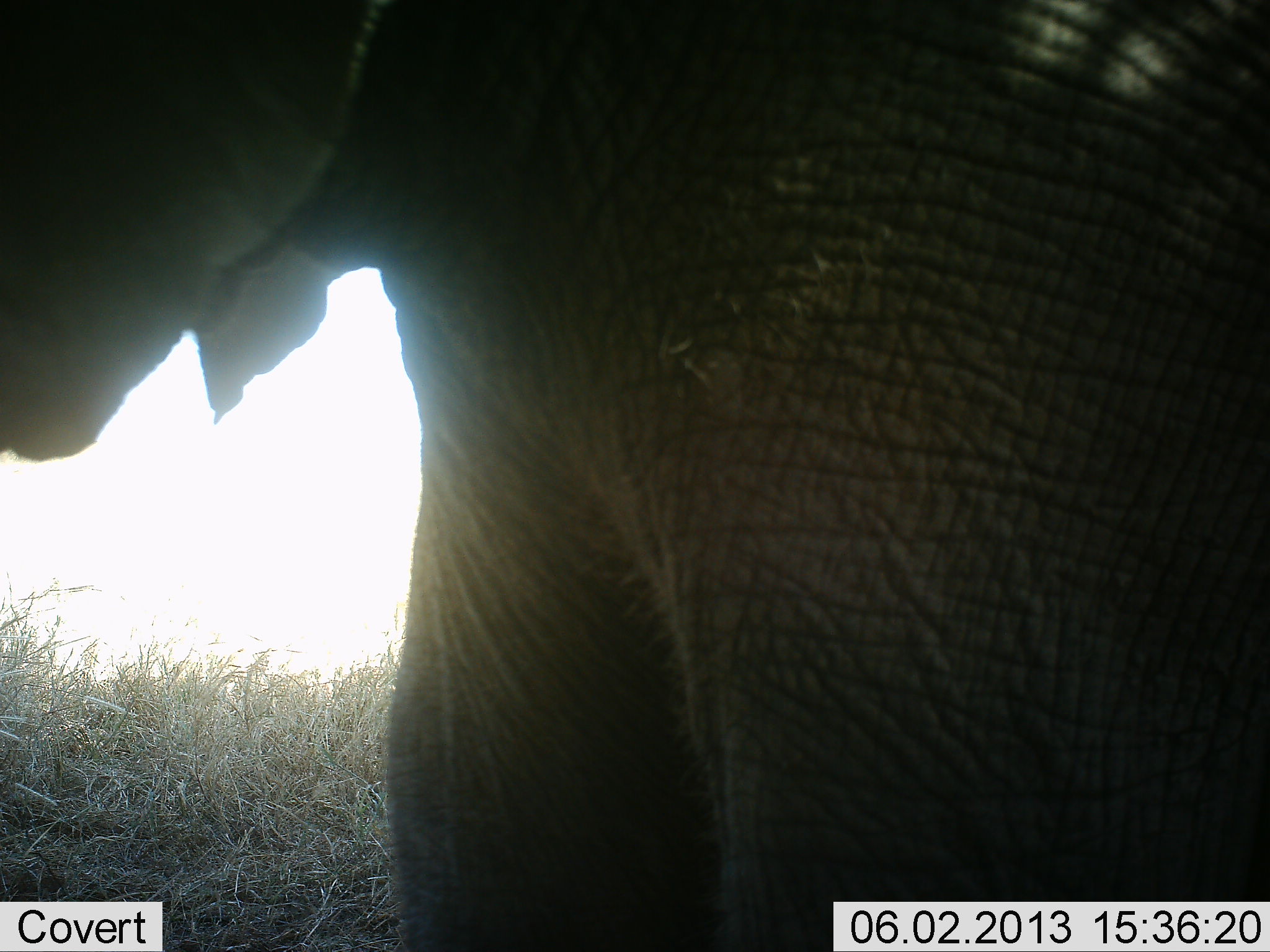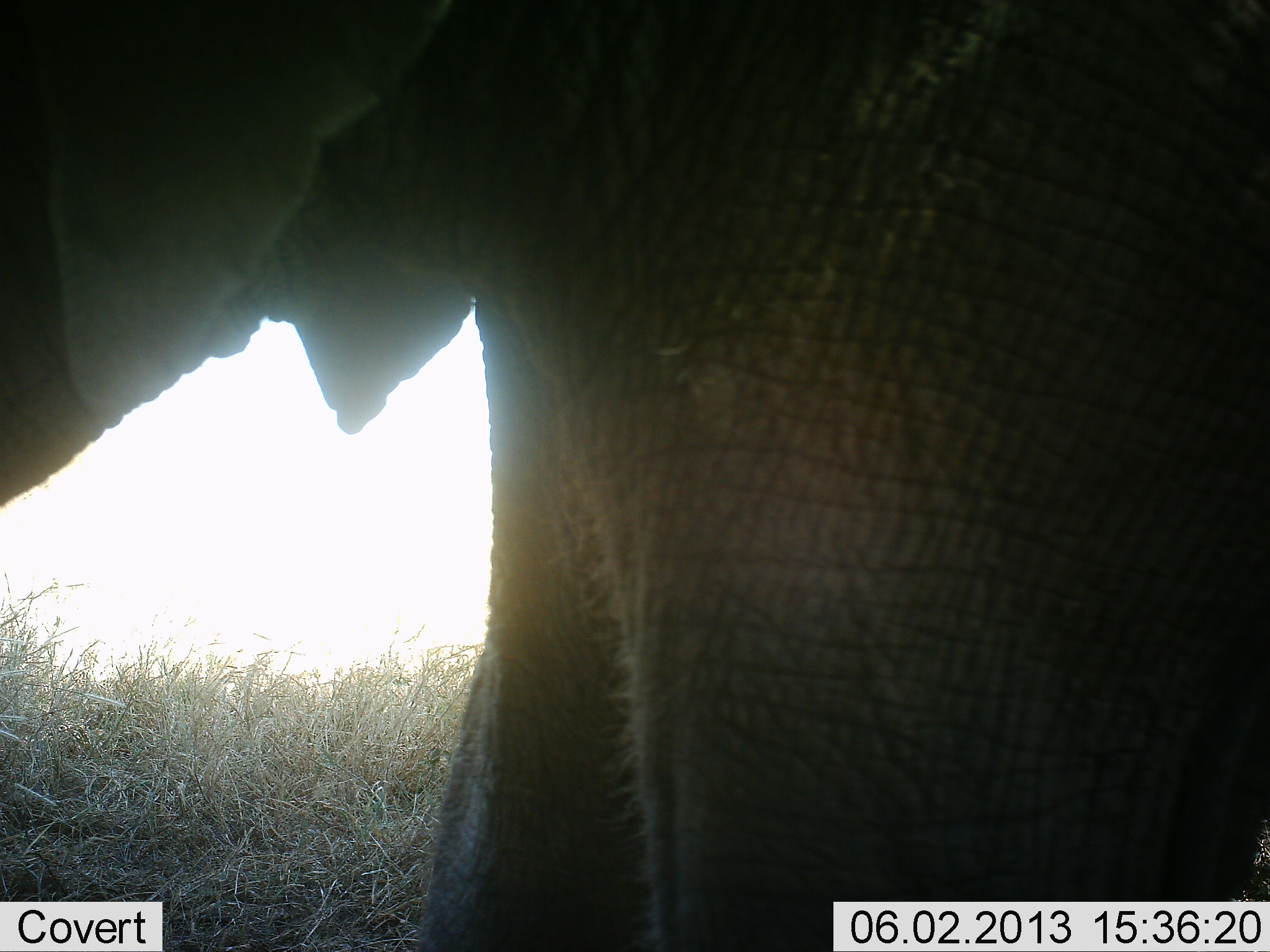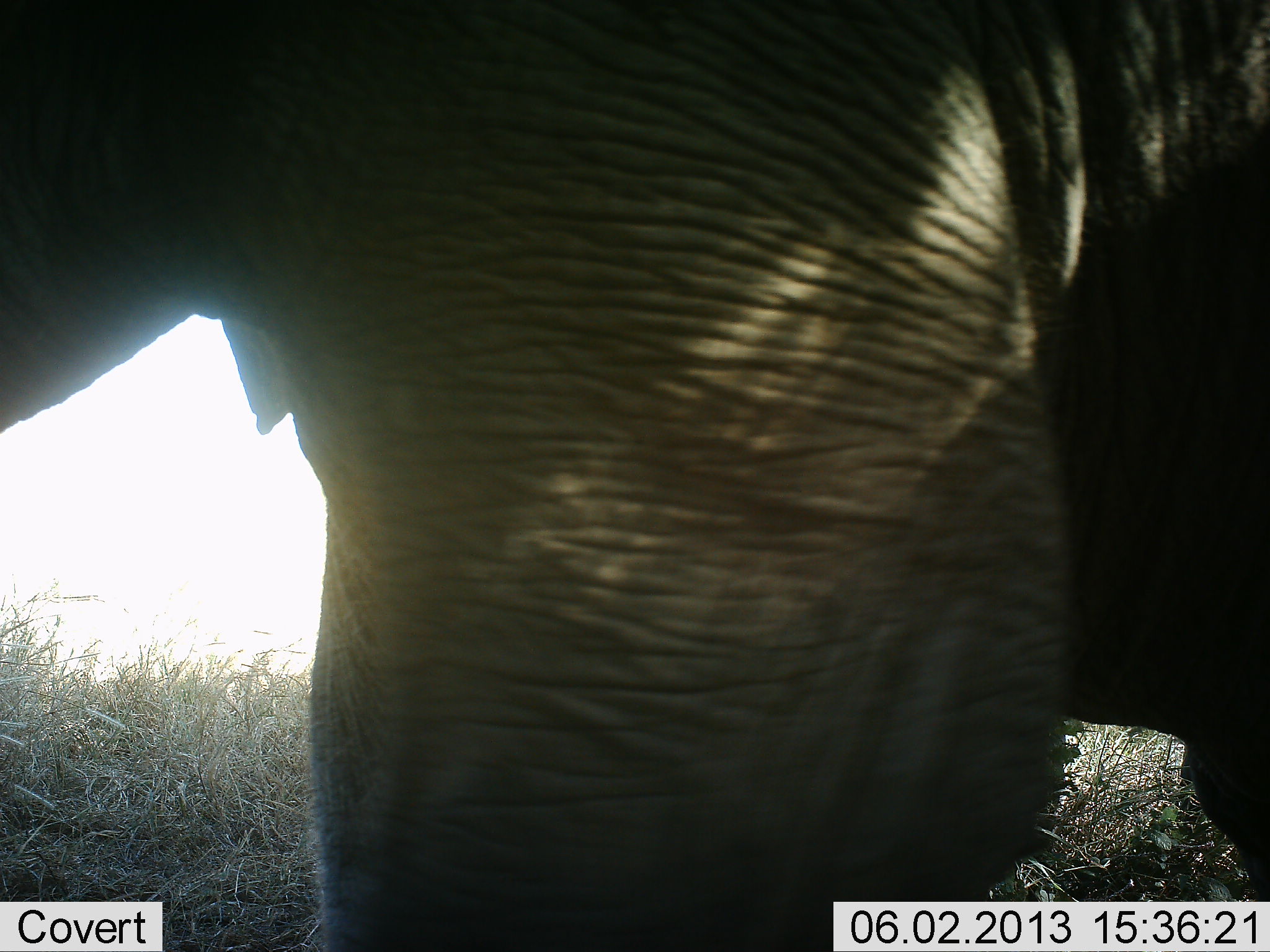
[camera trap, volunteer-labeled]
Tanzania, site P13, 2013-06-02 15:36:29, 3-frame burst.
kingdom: Animalia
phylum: Chordata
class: Mammalia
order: Proboscidea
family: Elephantidae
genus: Loxodonta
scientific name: Loxodonta africana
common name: african bush elephant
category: elephant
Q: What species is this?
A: Elephant (african bush elephant) (Loxodonta africana).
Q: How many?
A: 1.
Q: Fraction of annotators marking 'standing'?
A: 40%.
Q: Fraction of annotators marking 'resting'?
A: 5%.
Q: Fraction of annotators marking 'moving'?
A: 55%.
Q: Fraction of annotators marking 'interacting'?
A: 0%.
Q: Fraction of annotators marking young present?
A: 0%.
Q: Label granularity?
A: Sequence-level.